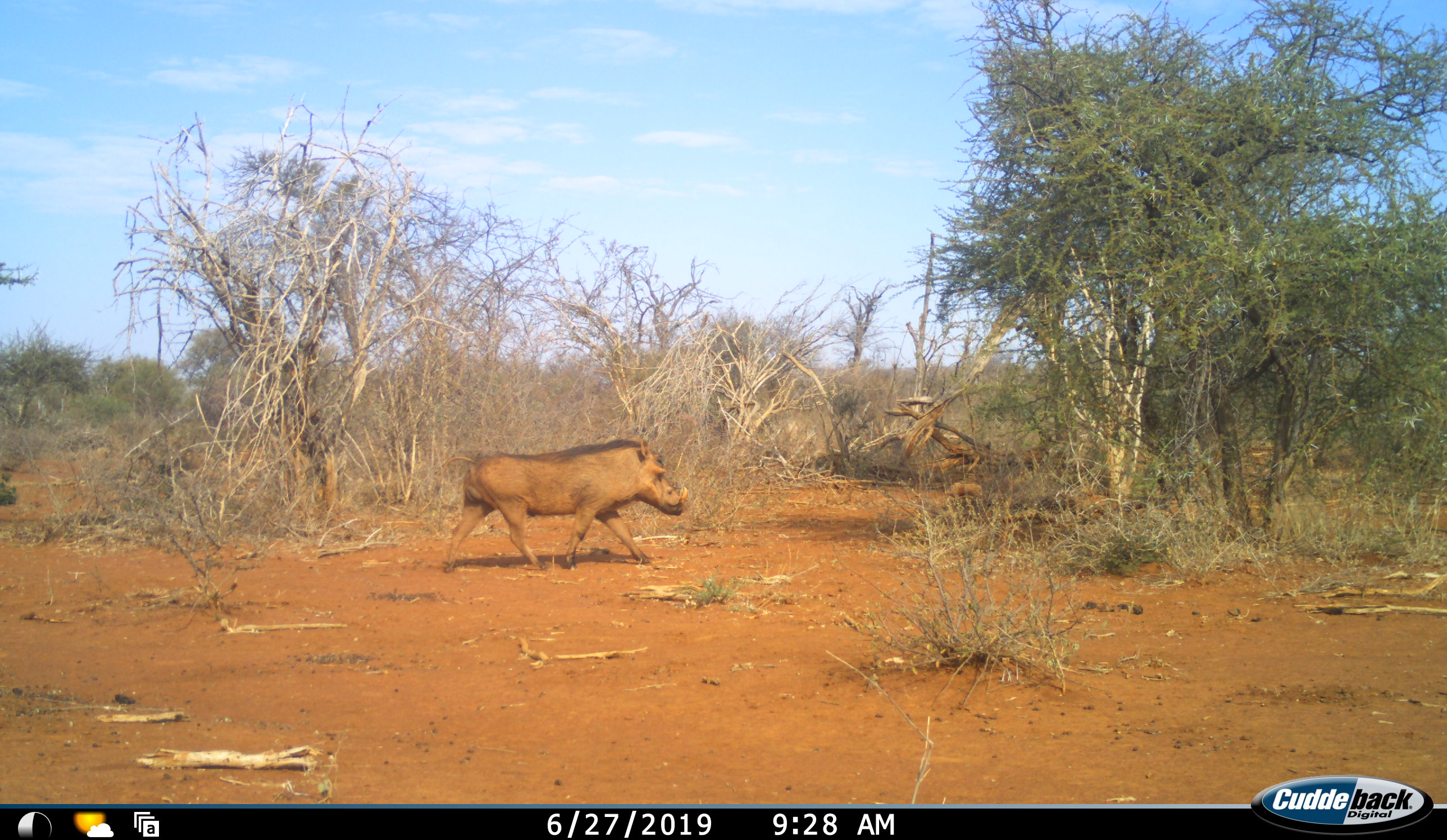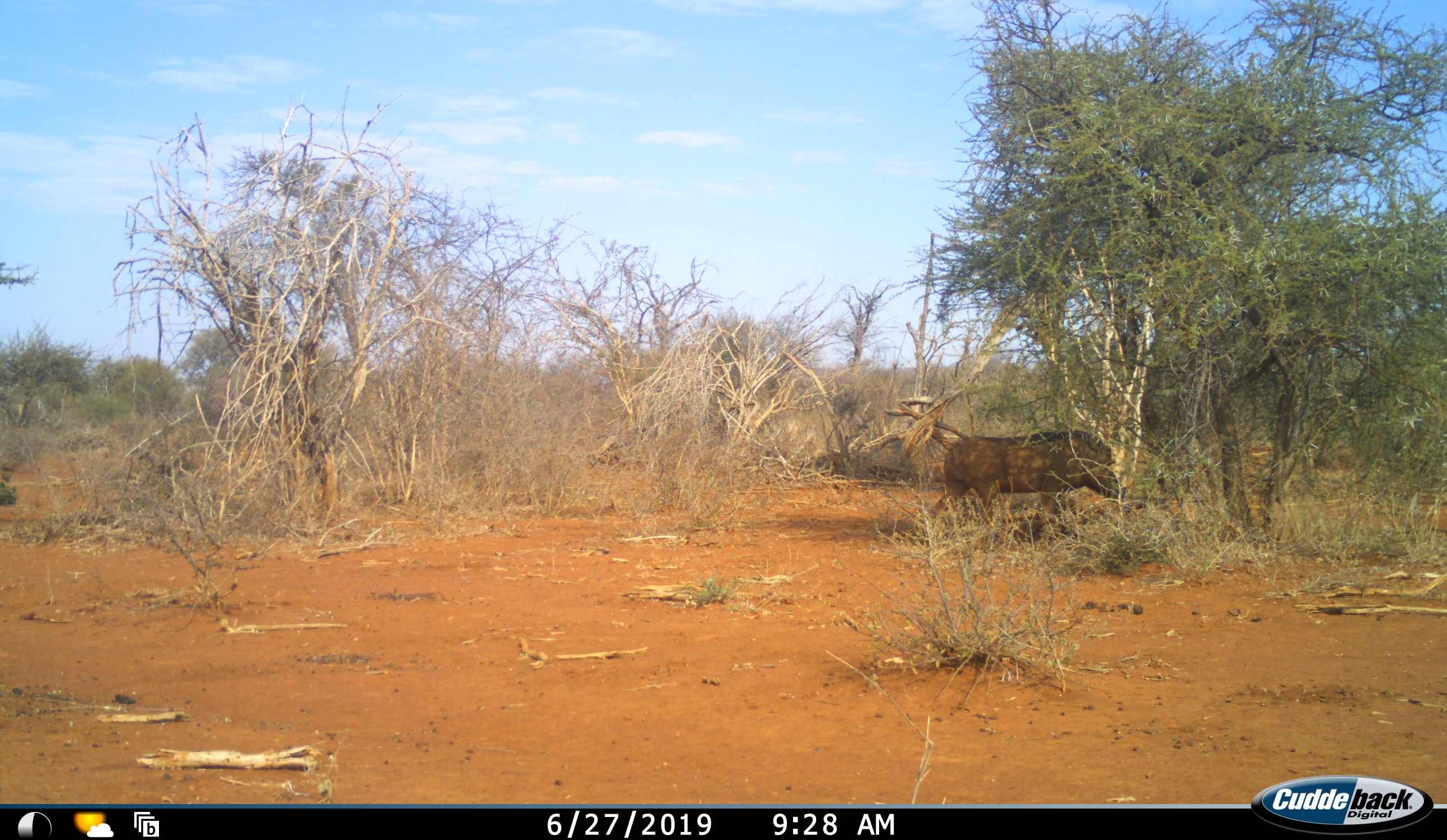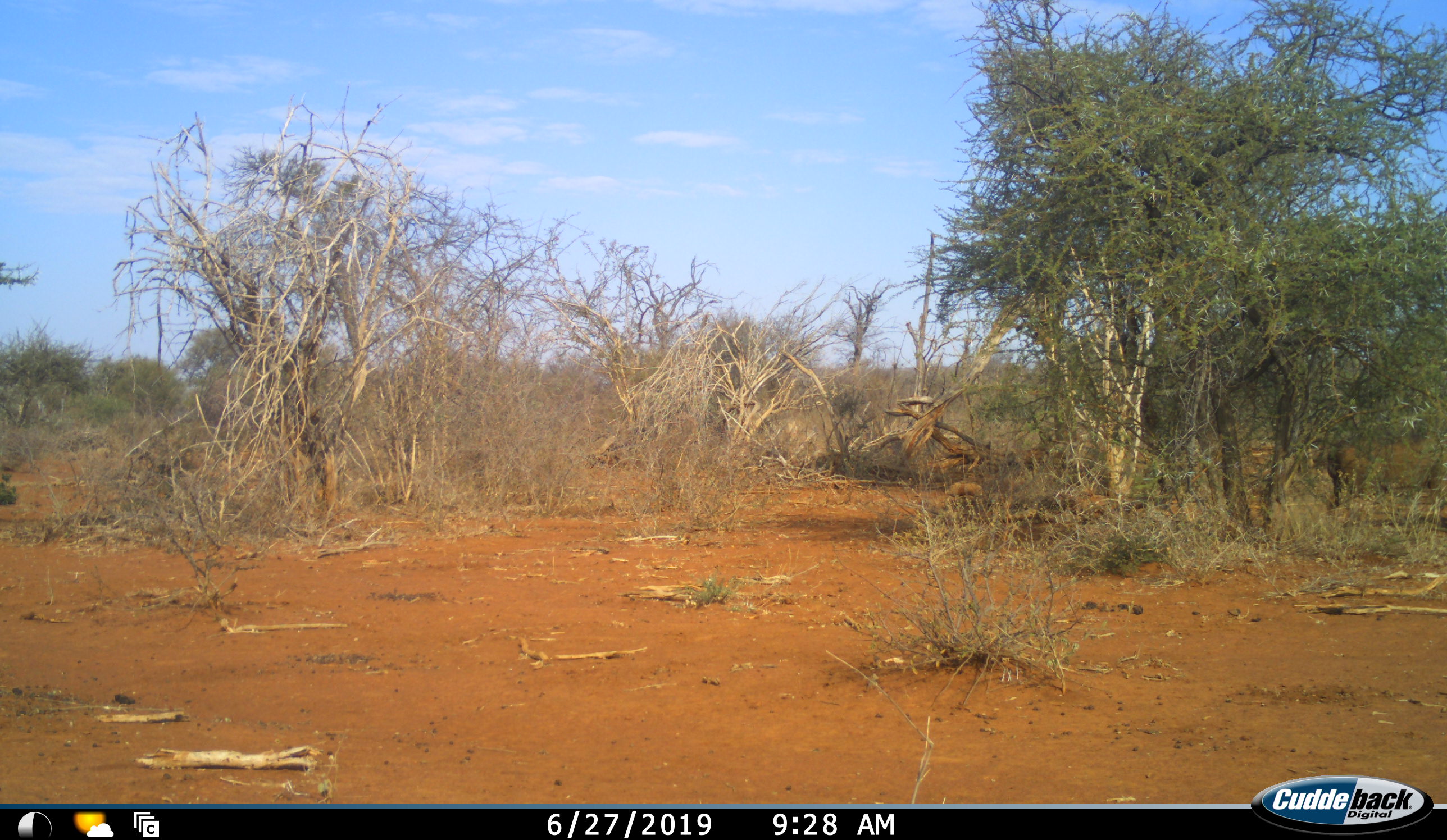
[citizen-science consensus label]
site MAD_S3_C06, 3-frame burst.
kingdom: Animalia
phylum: Chordata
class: Mammalia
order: Artiodactyla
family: Suidae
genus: Phacochoerus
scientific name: Phacochoerus africanus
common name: warthog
Warthog (Phacochoerus africanus), count 1. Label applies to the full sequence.